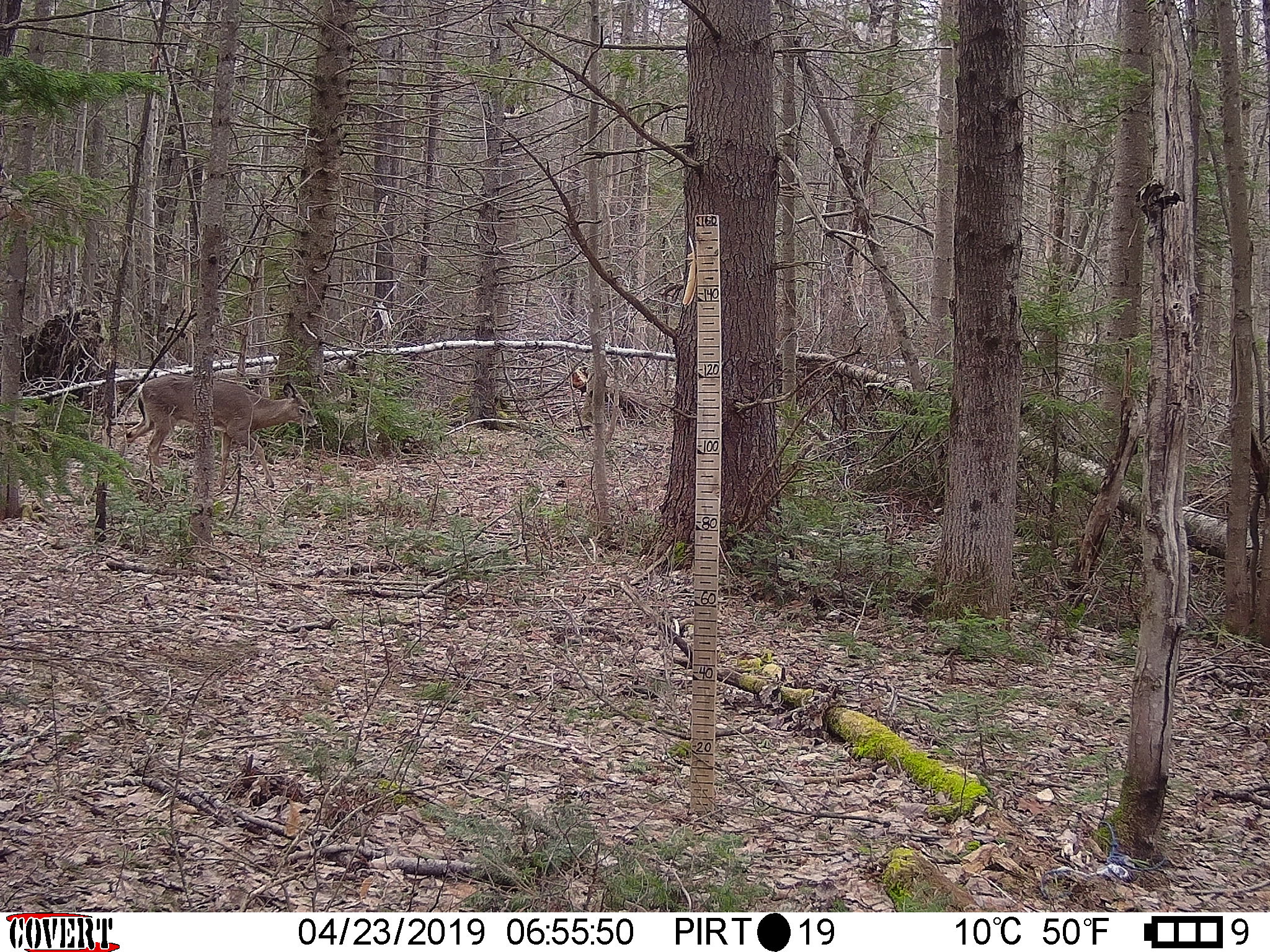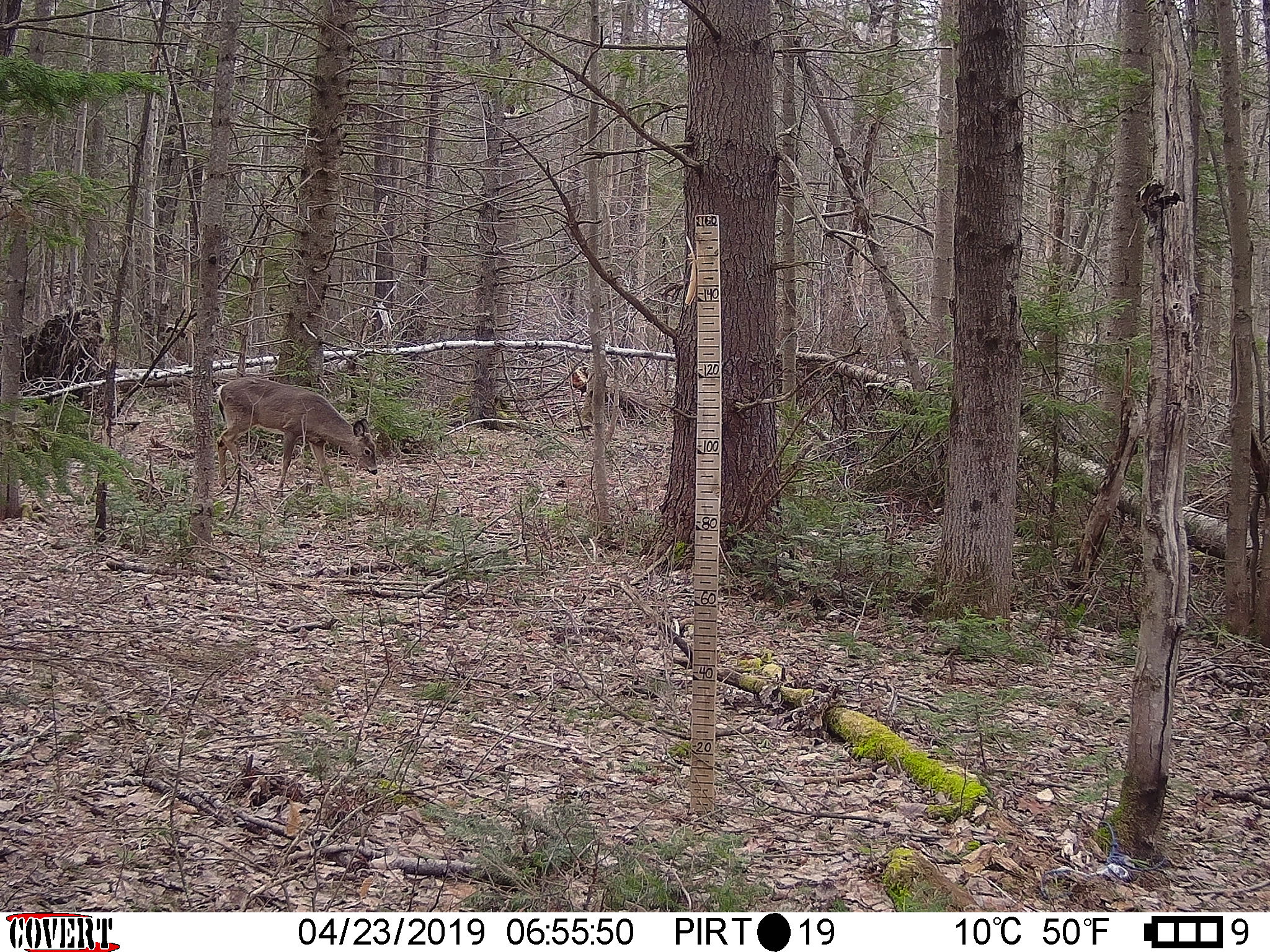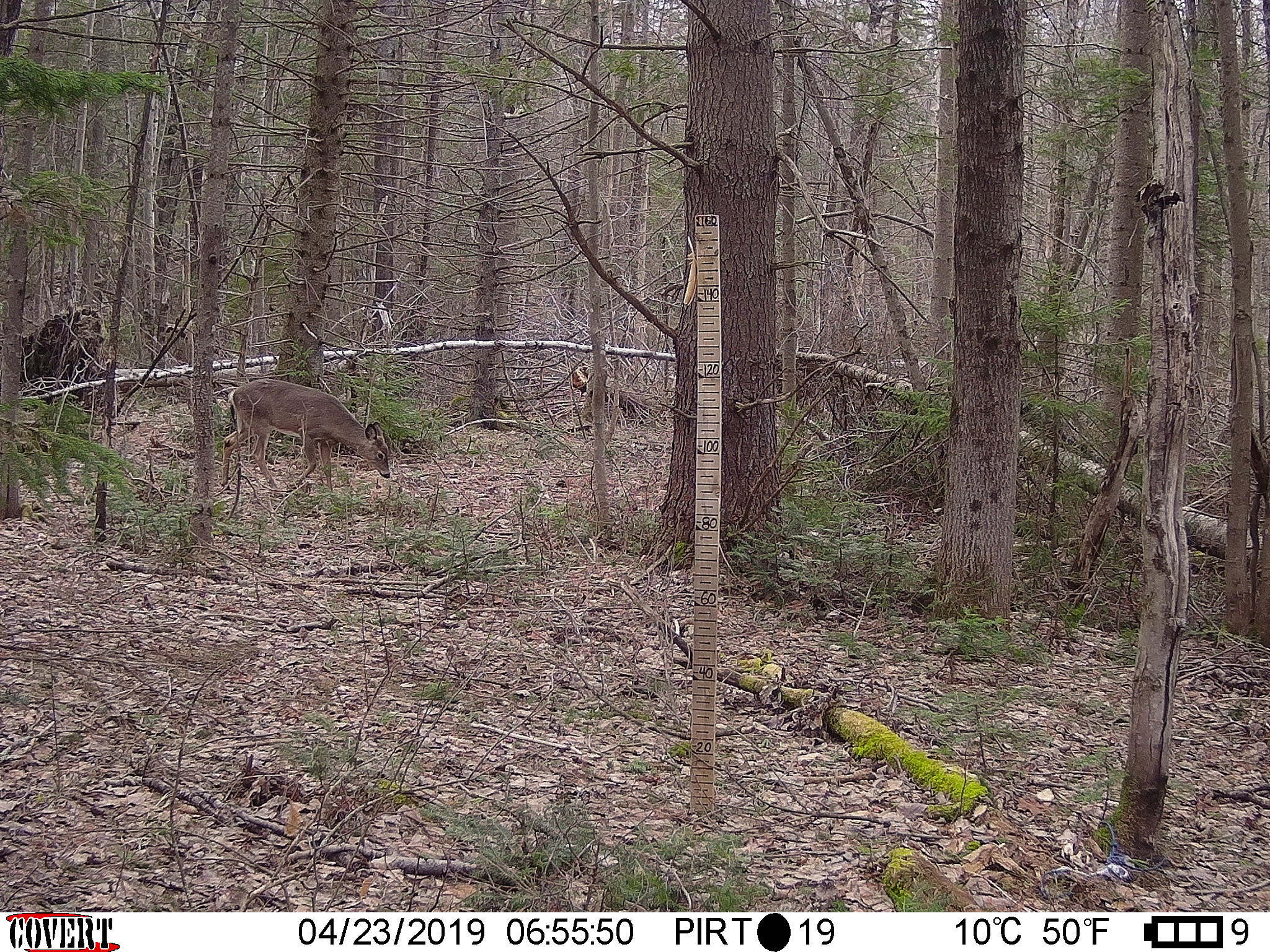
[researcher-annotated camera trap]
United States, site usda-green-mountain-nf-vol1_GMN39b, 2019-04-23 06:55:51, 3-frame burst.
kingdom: Animalia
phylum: Chordata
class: Mammalia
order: Artiodactyla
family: Cervidae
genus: Odocoileus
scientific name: Odocoileus virginianus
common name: white-tailed deer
White-tailed deer (Odocoileus virginianus).